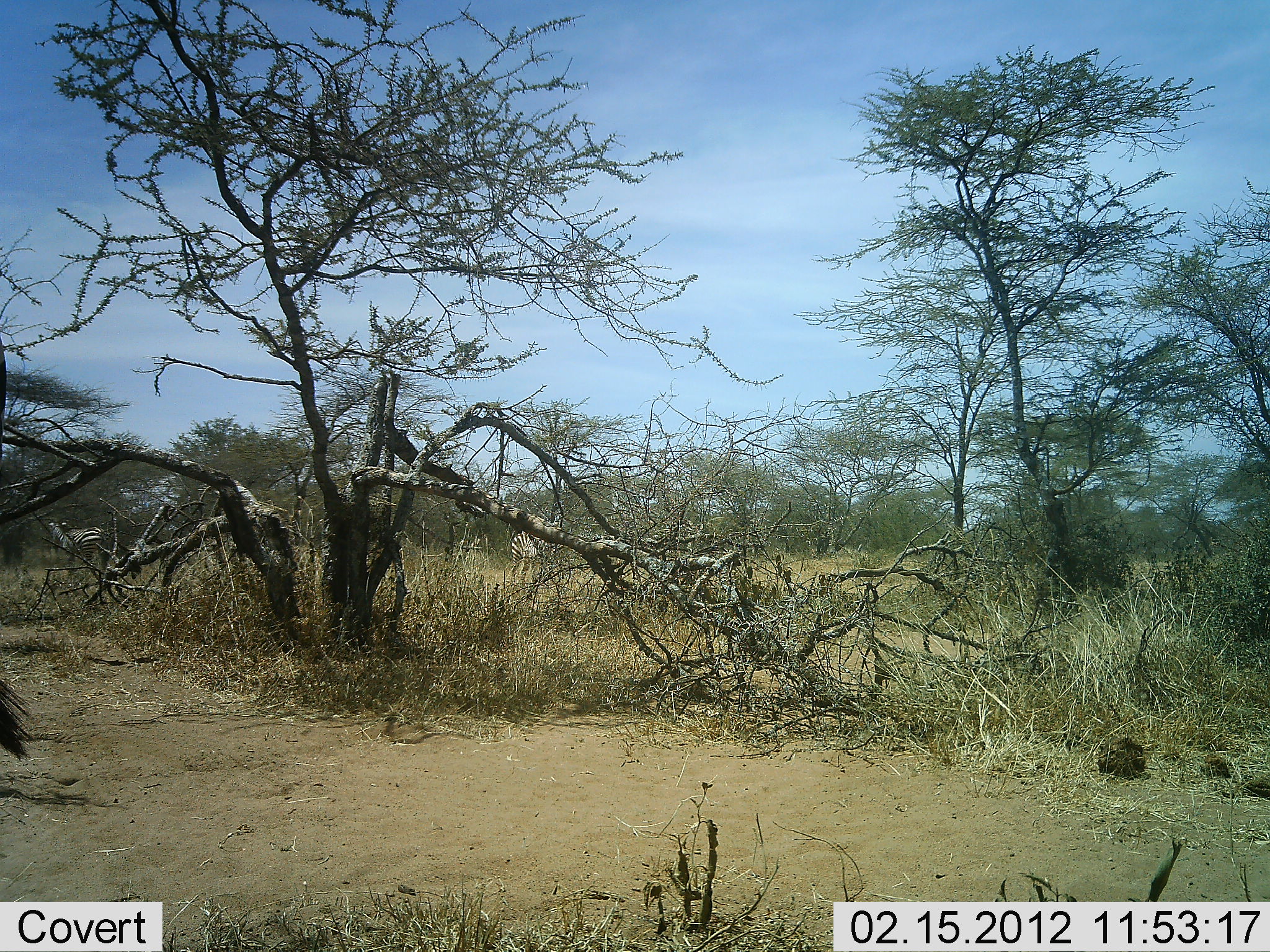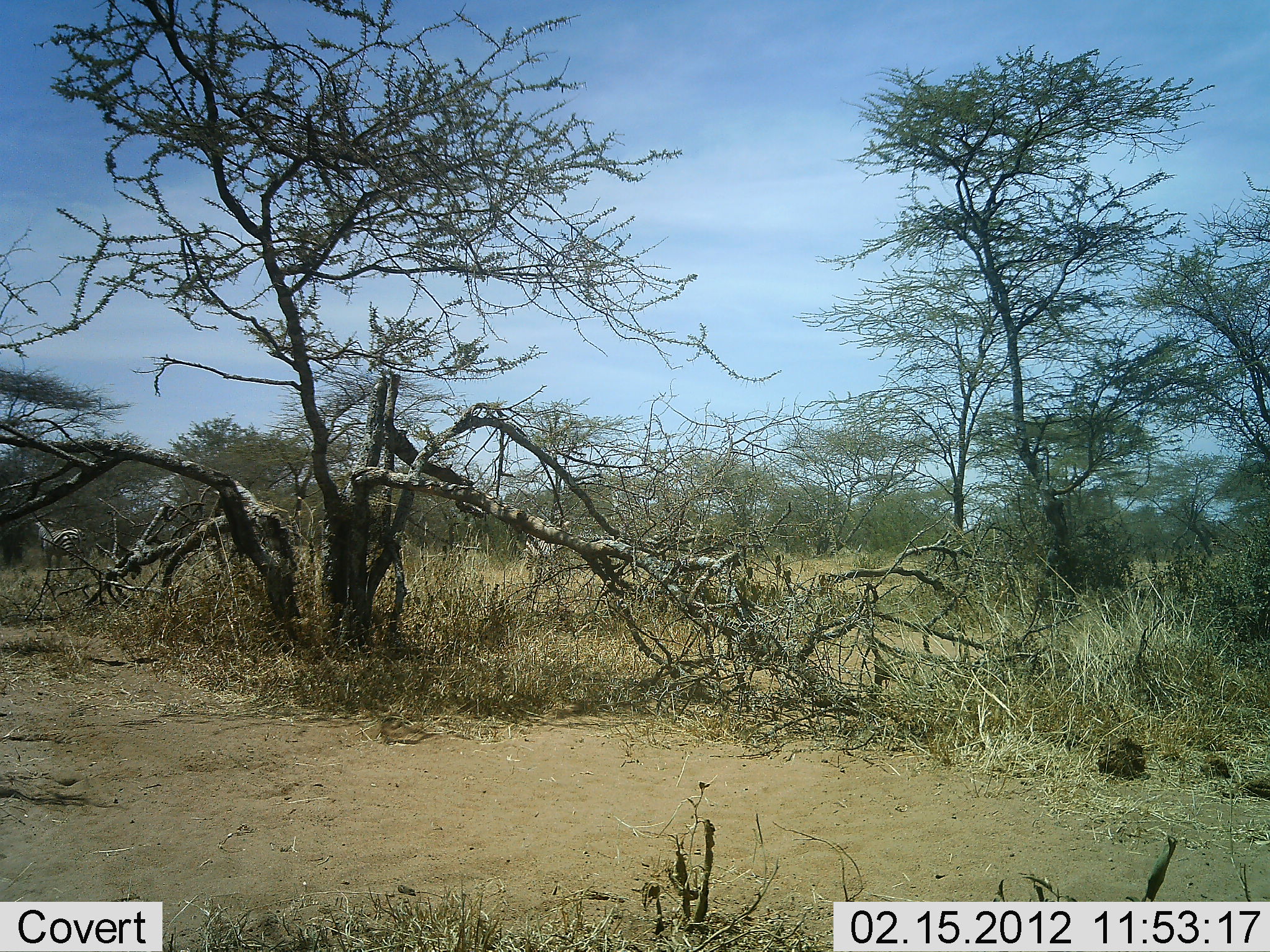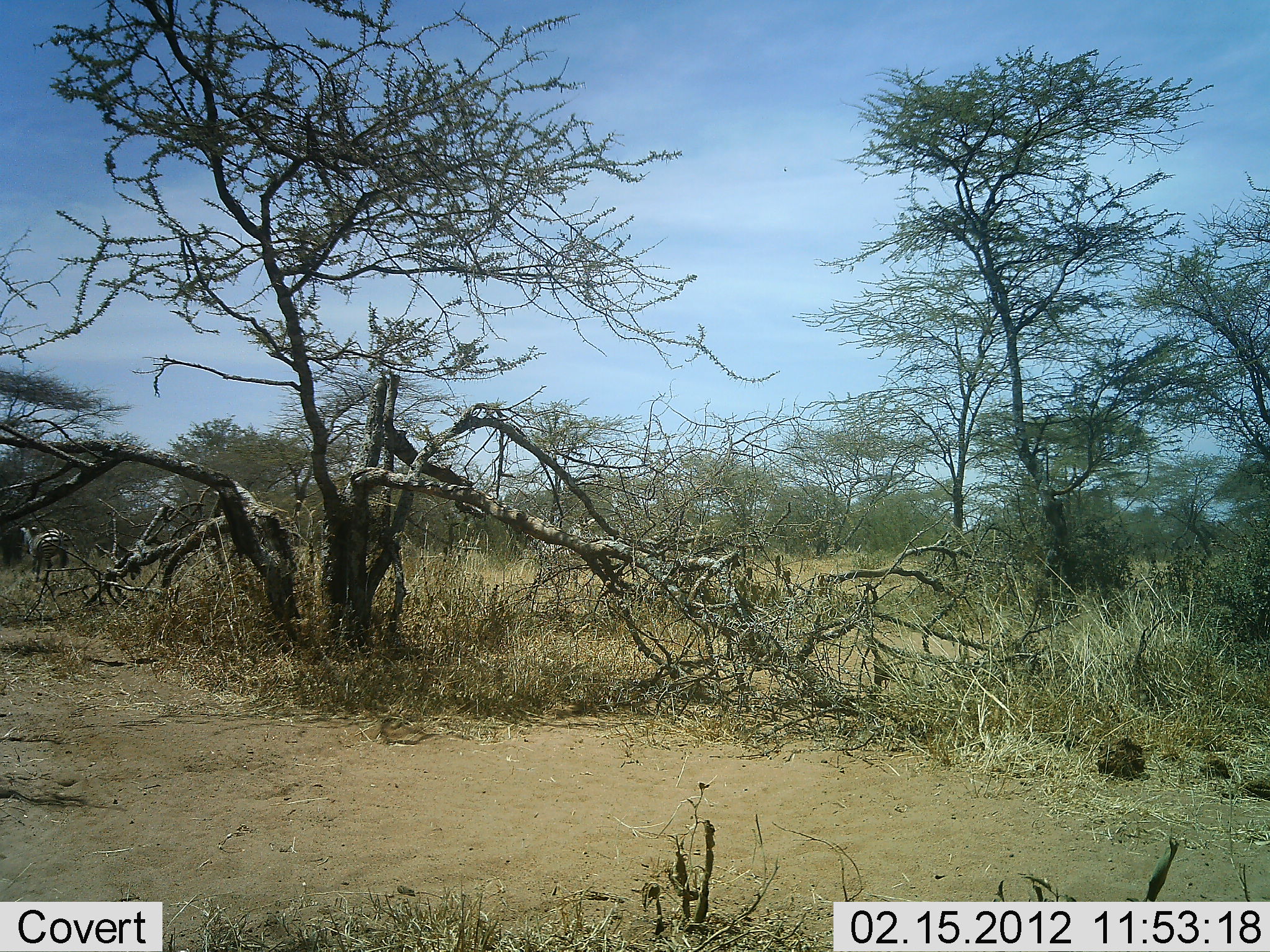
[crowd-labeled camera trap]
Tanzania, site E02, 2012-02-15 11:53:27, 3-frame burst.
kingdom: Animalia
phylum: Chordata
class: Mammalia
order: Perissodactyla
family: Equidae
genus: Equus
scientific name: Equus quagga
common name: plains zebra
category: zebra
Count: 3.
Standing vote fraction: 18%.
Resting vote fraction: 0%.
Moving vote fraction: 94%.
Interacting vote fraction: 0%.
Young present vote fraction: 0%.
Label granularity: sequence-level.